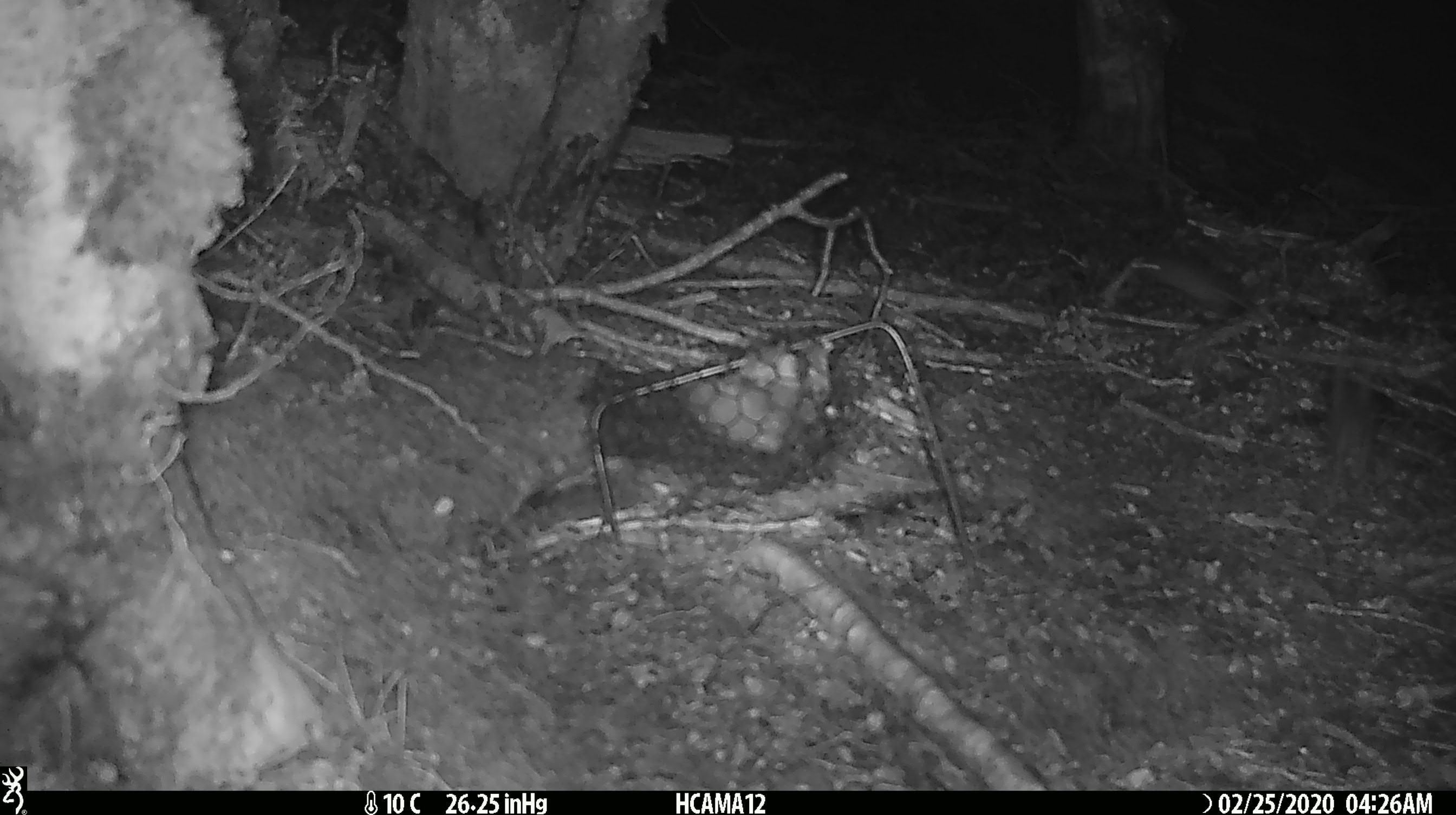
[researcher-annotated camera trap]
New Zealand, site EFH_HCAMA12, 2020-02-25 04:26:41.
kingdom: Animalia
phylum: Chordata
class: Mammalia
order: Rodentia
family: Muridae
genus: Mus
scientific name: Mus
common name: mouse